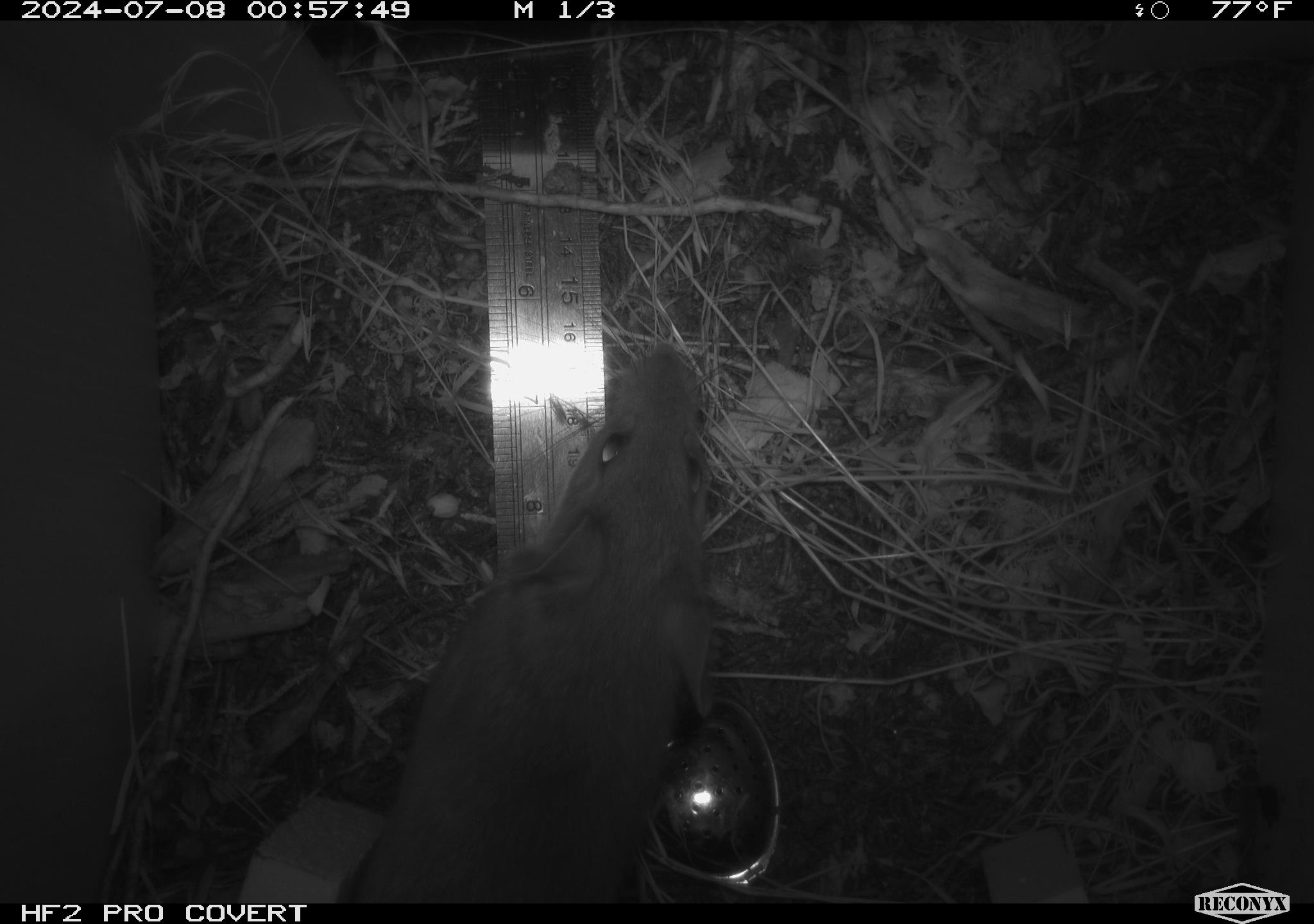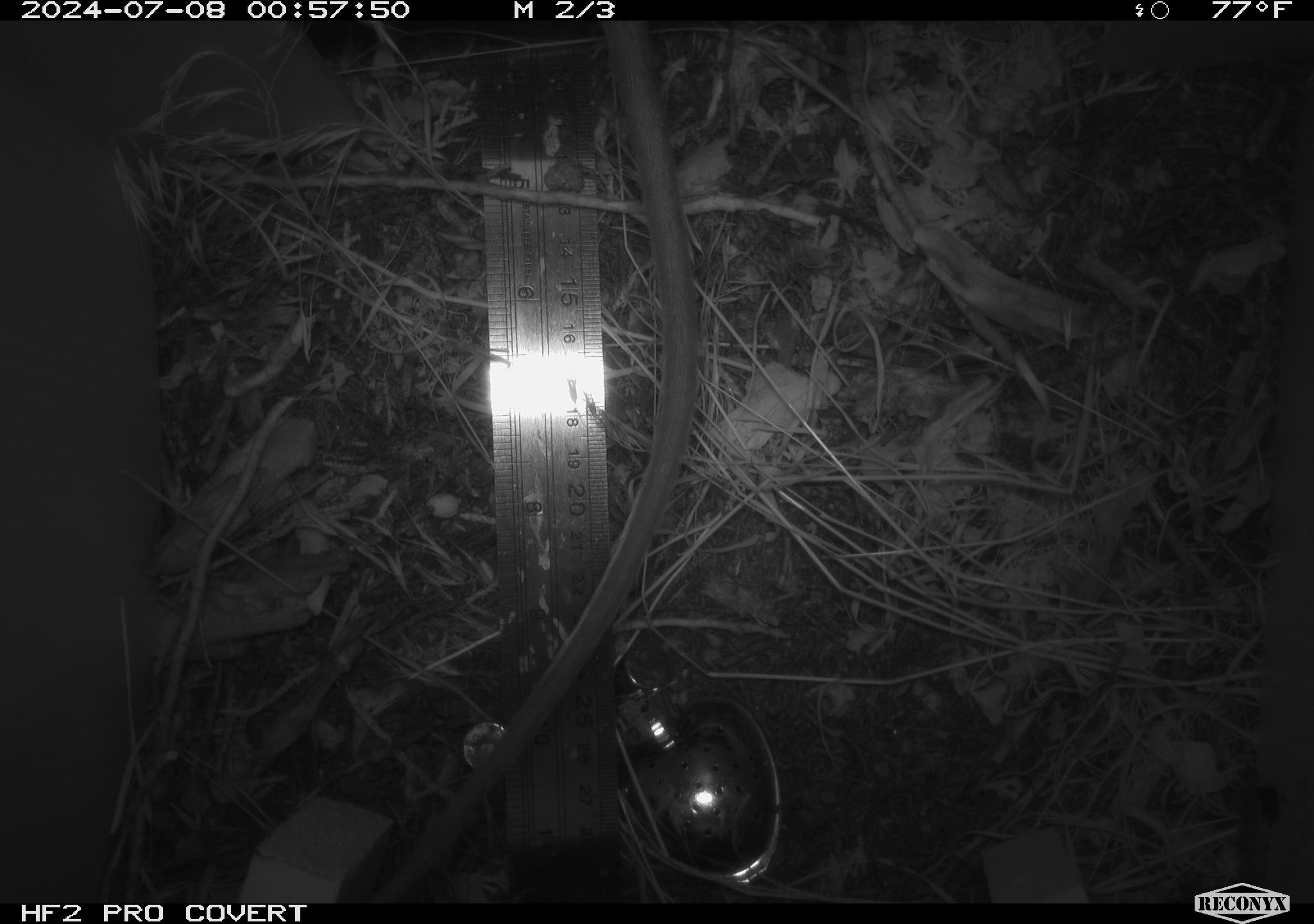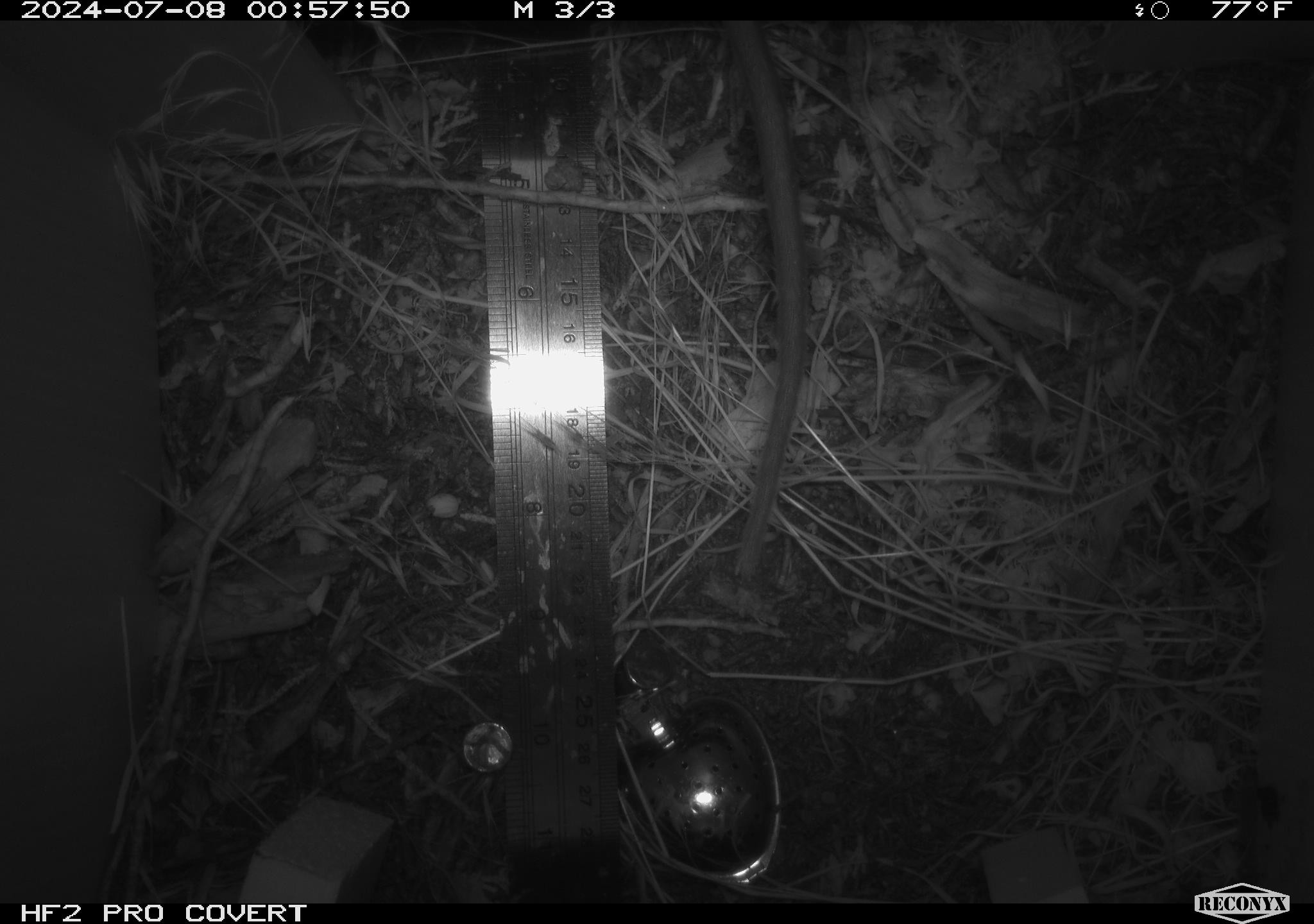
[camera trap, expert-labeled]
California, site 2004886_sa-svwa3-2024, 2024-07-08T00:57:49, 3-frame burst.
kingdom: Animalia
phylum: Chordata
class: Mammalia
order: Rodentia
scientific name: Rodentia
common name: woodrat or rat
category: woodrat or rat species